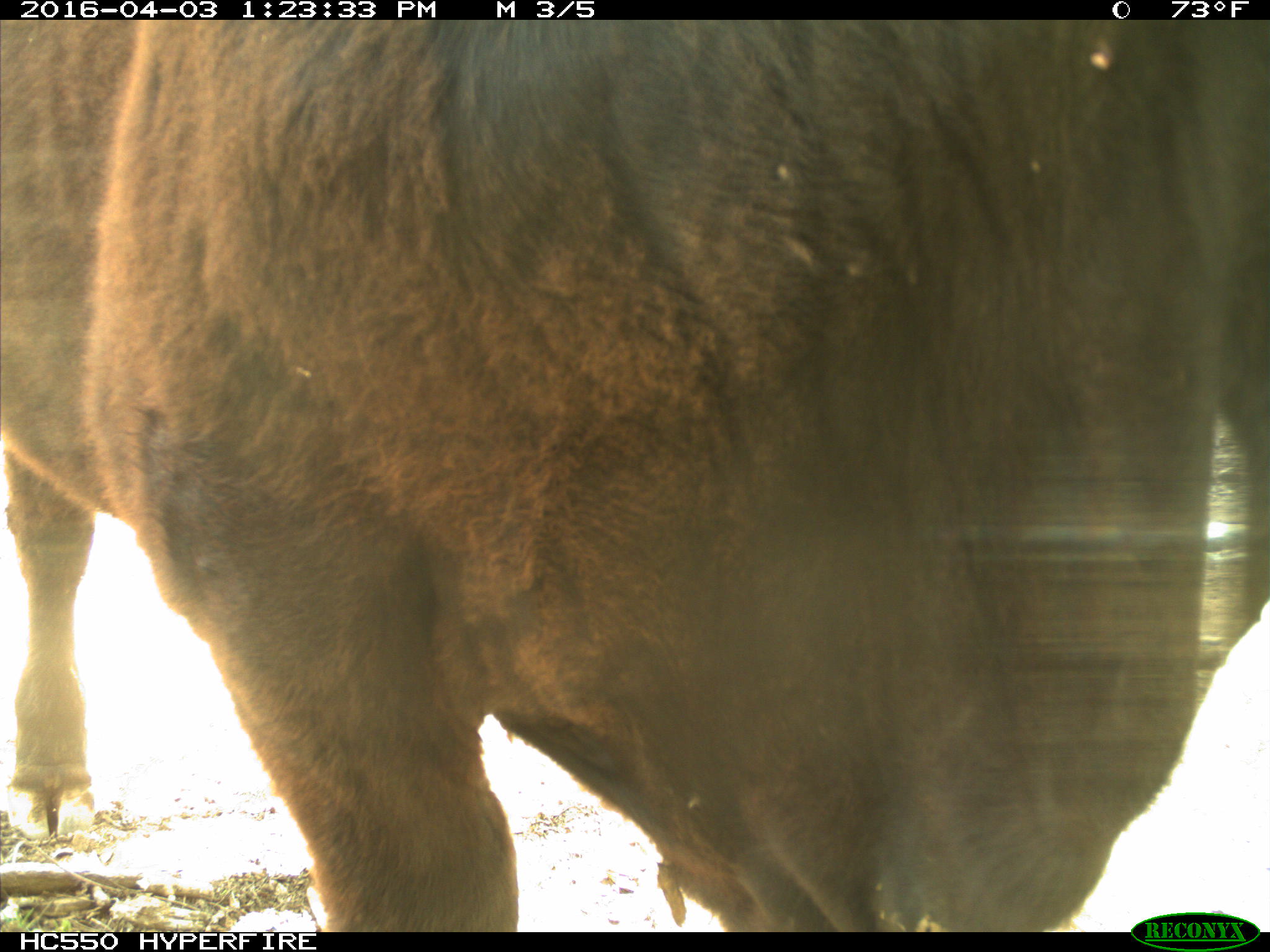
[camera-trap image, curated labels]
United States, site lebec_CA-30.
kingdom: Animalia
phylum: Chordata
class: Mammalia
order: Artiodactyla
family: Bovidae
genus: Bos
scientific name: Bos taurus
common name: domestic cow